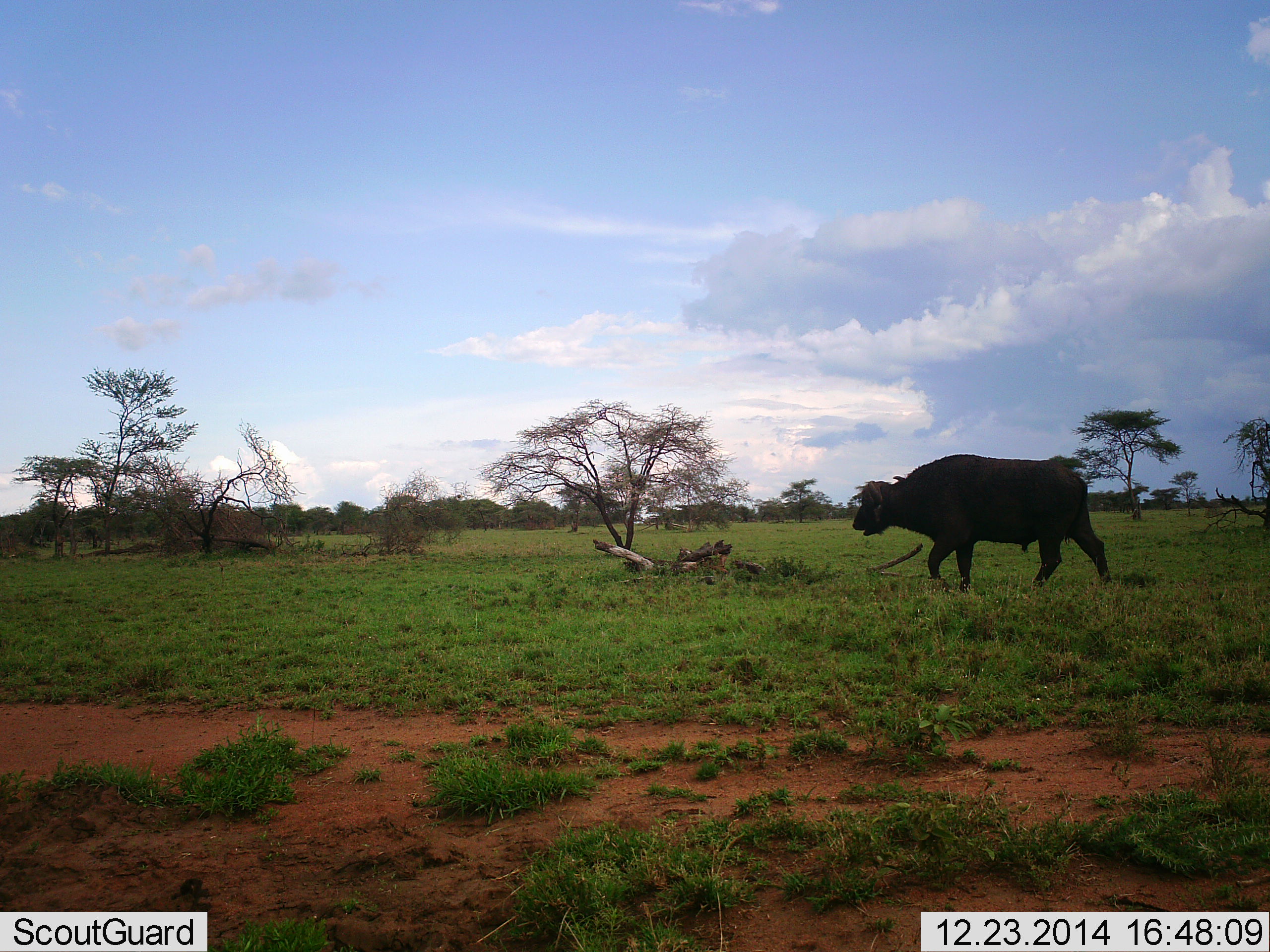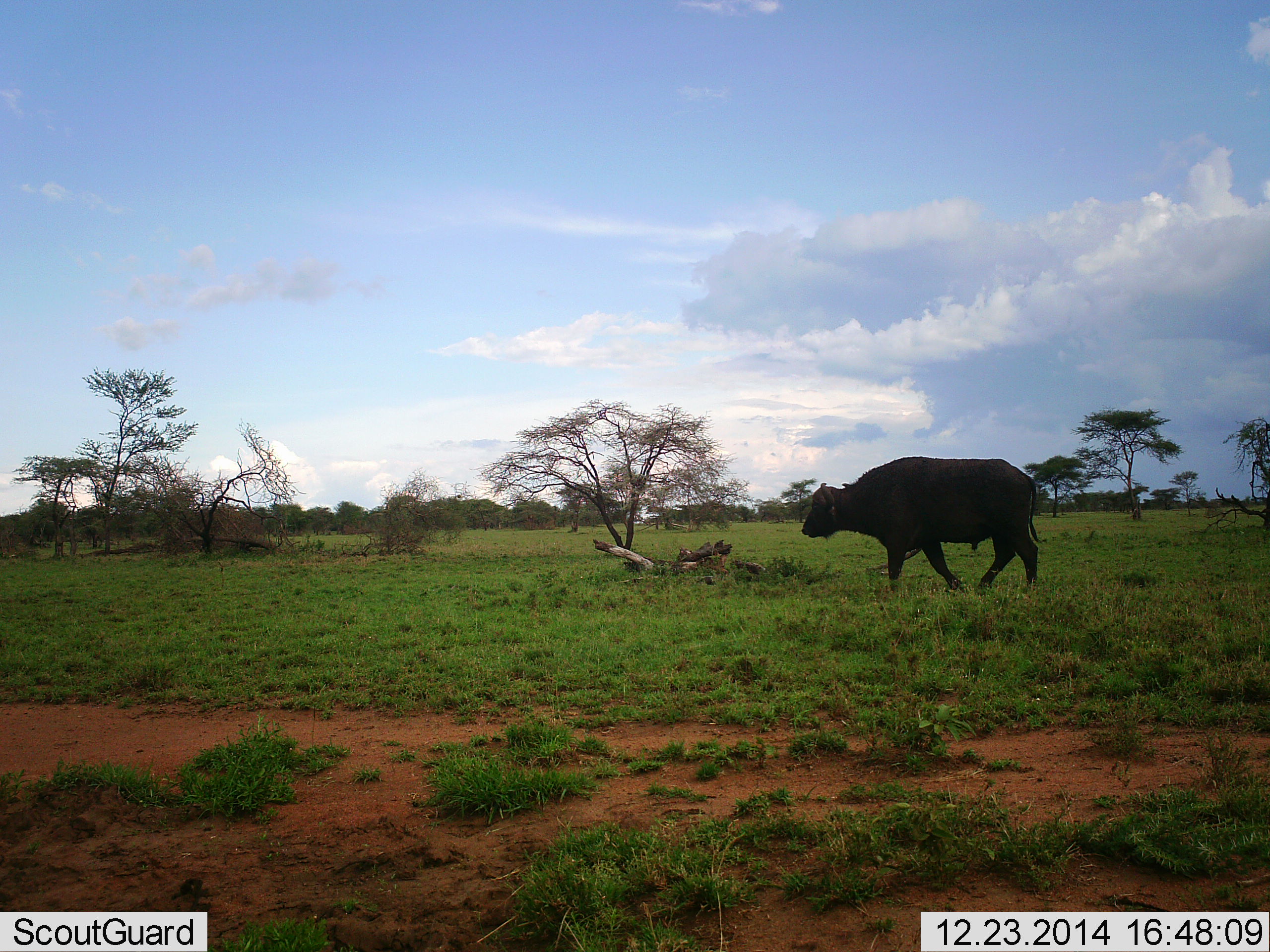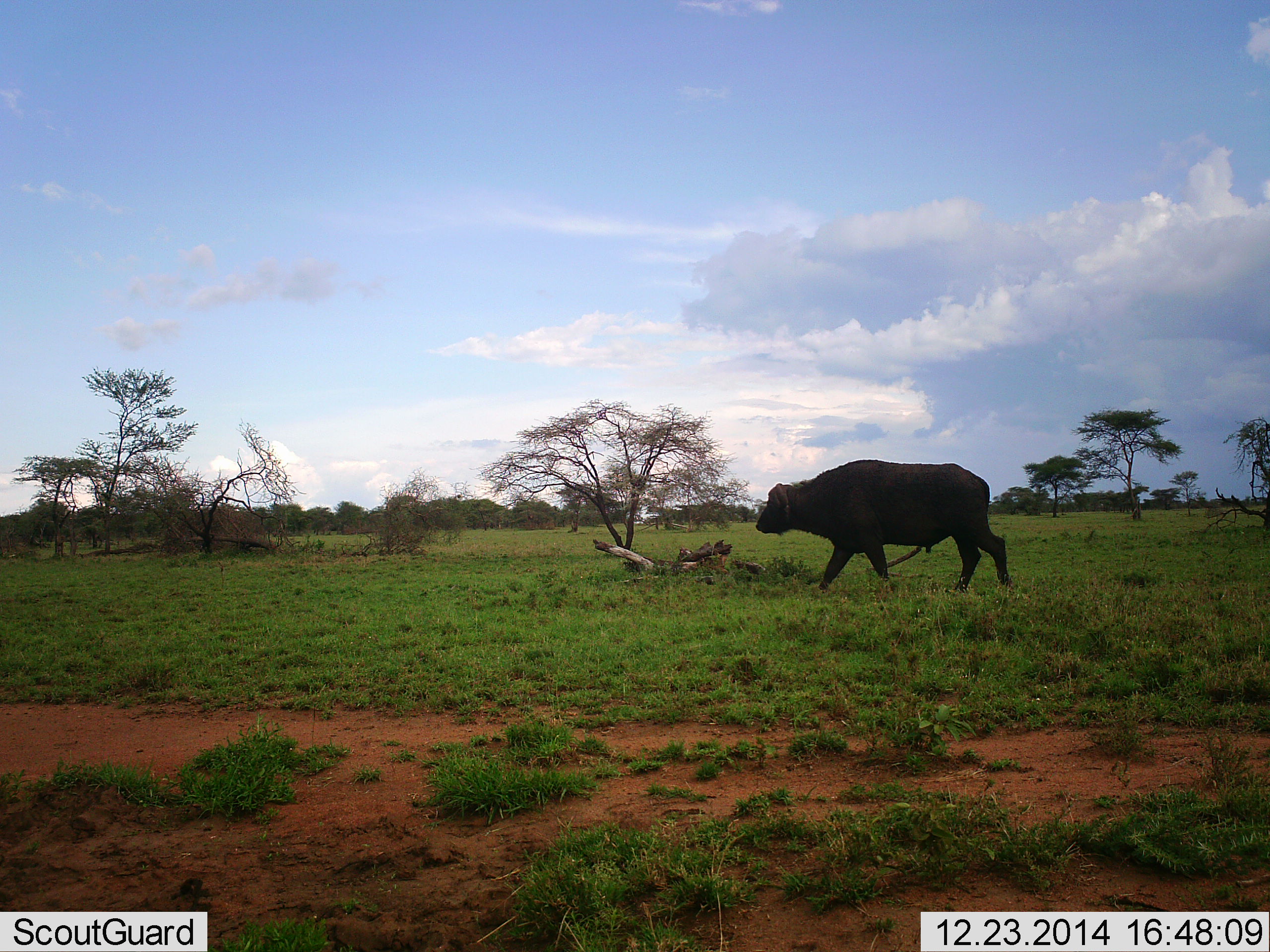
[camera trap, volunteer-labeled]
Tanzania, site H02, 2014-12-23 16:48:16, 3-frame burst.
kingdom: Animalia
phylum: Chordata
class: Mammalia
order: Artiodactyla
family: Bovidae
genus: Syncerus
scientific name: Syncerus caffer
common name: cape buffalo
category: buffalo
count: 1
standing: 0%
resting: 0%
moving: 100%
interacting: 0%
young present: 0%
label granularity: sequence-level